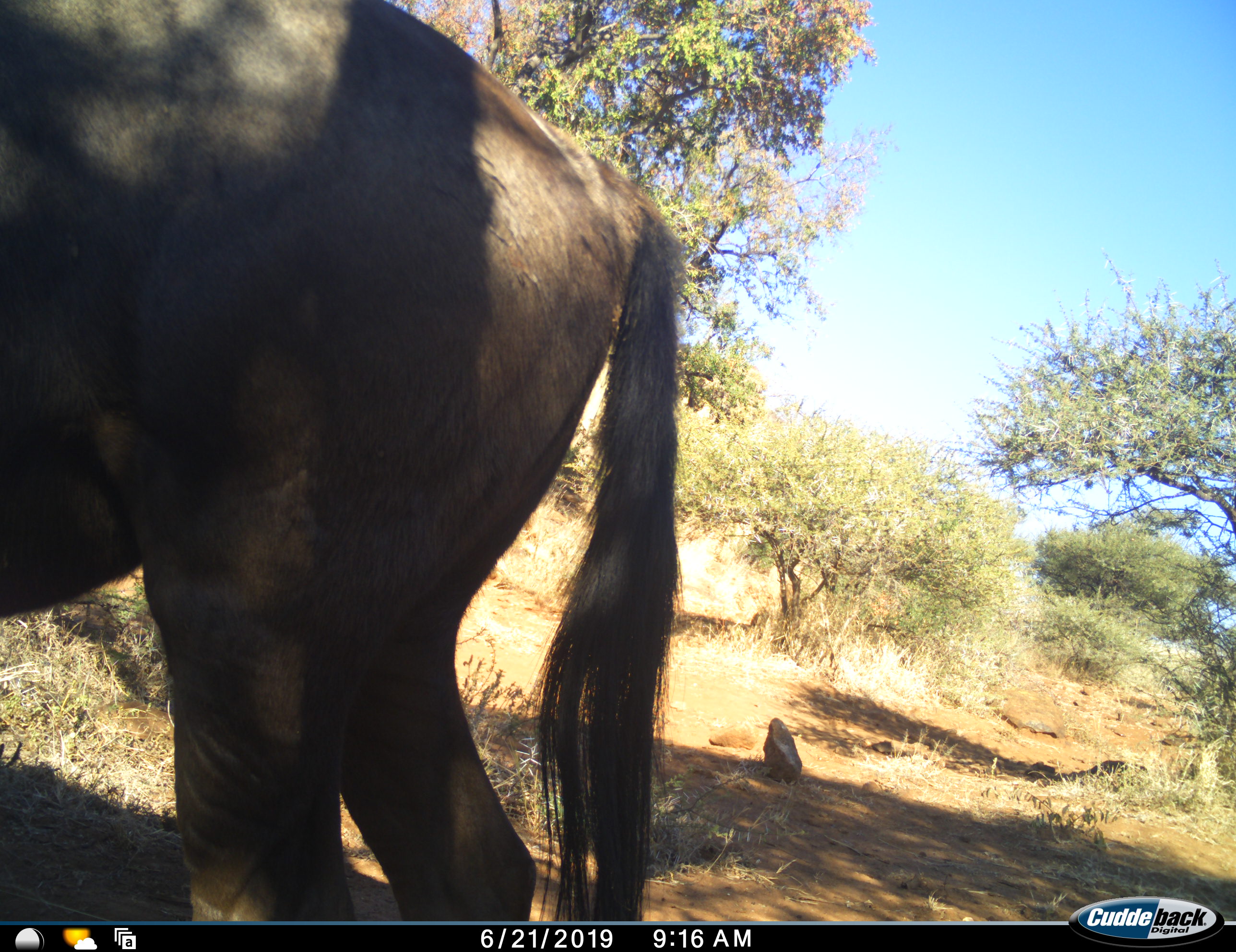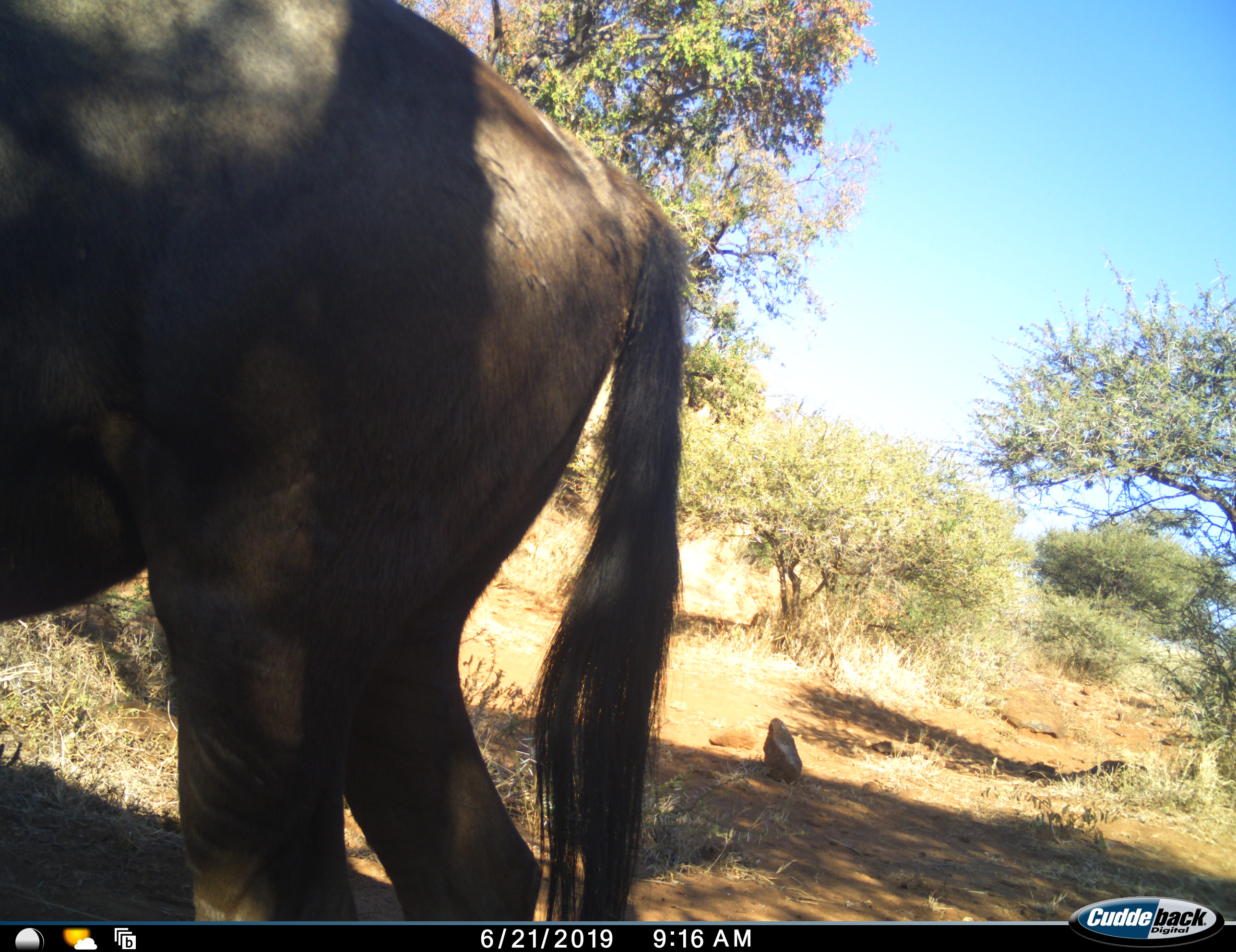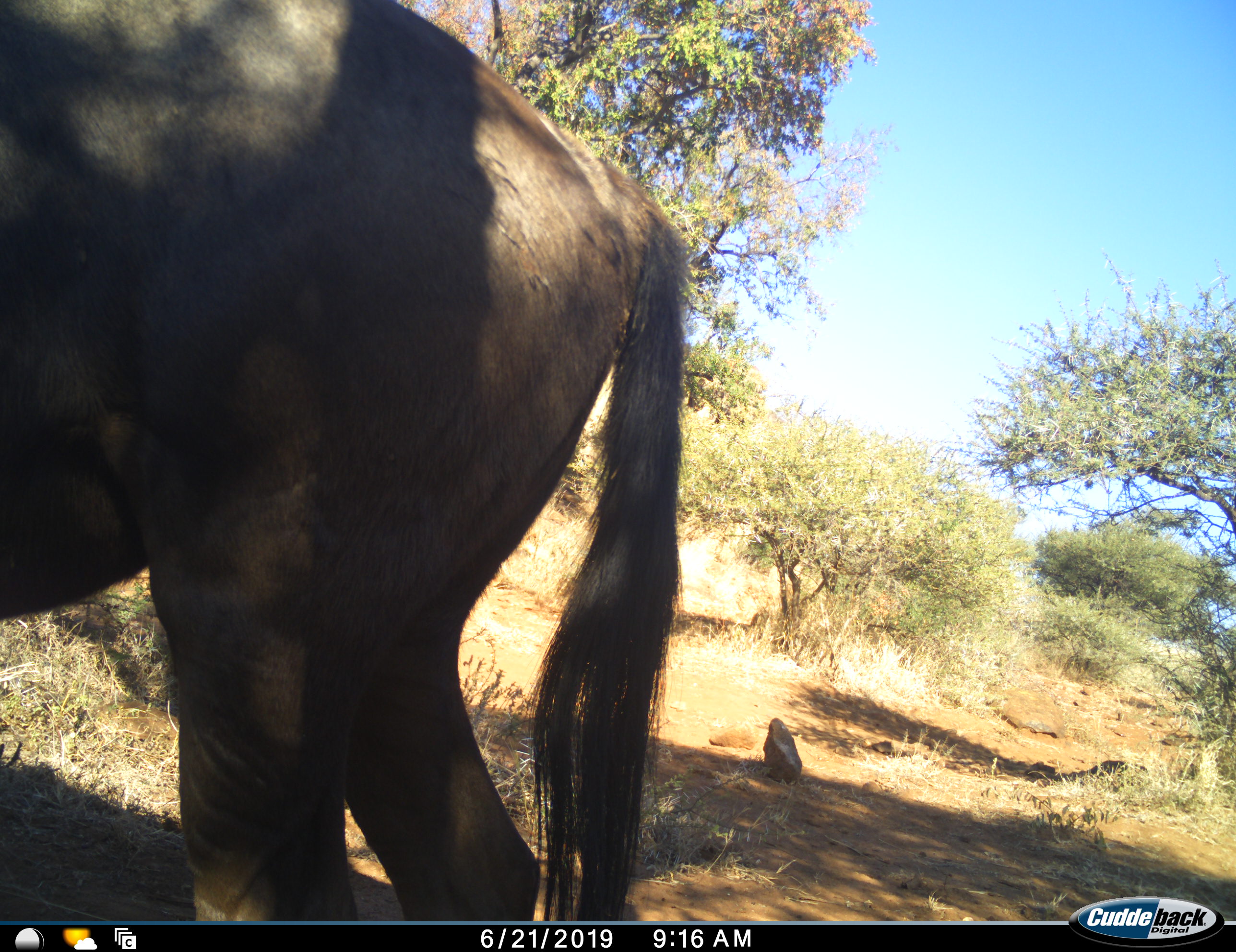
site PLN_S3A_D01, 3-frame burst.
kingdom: Animalia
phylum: Chordata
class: Mammalia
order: Artiodactyla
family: Bovidae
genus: Connochaetes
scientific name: Connochaetes taurinus taurinus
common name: blue wildebeest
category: wildebeestblue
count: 1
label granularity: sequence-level